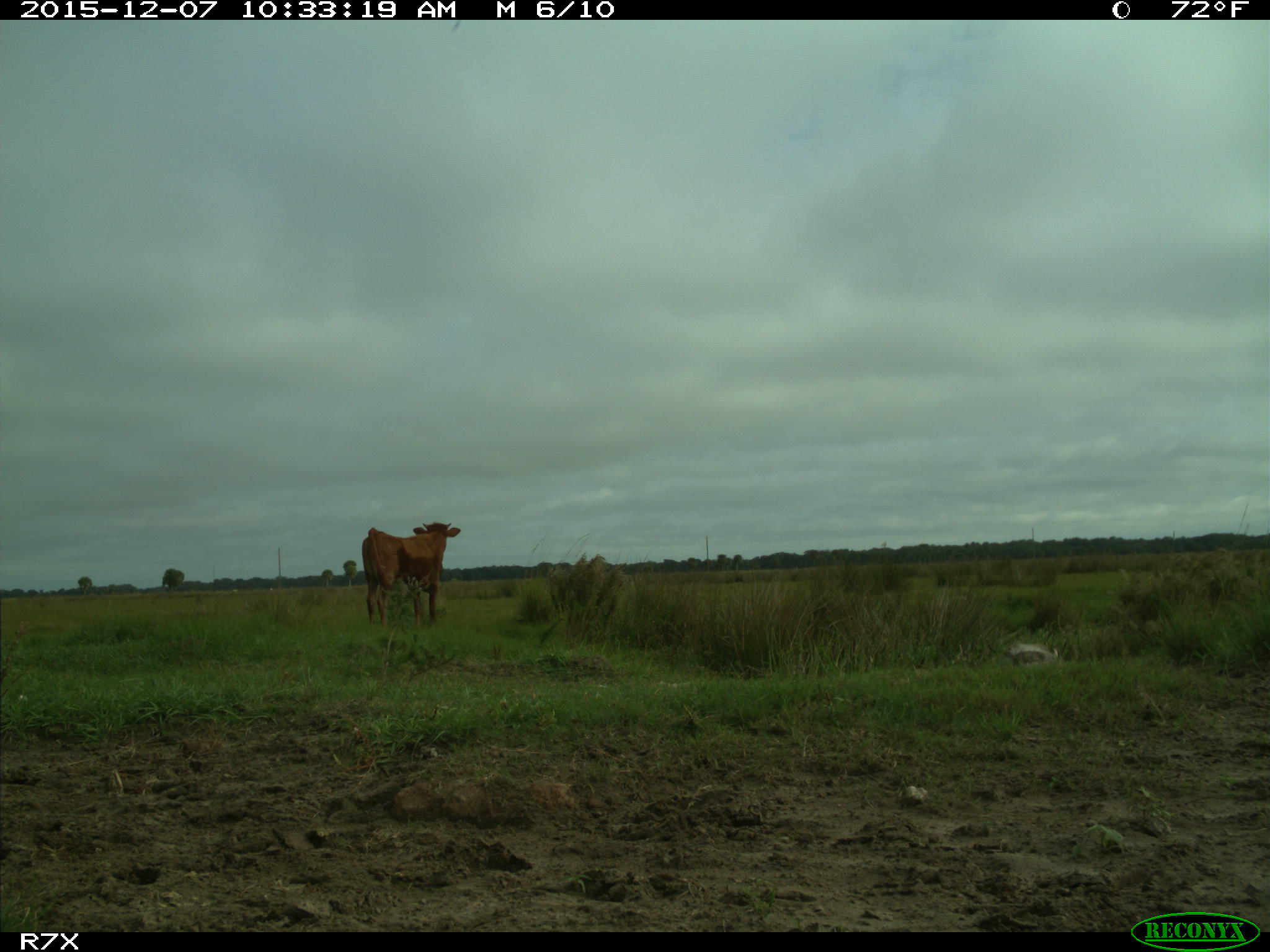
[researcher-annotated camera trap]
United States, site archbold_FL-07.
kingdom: Animalia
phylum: Chordata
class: Mammalia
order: Artiodactyla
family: Bovidae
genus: Bos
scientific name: Bos taurus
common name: domestic cow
Bos taurus (domestic cow).